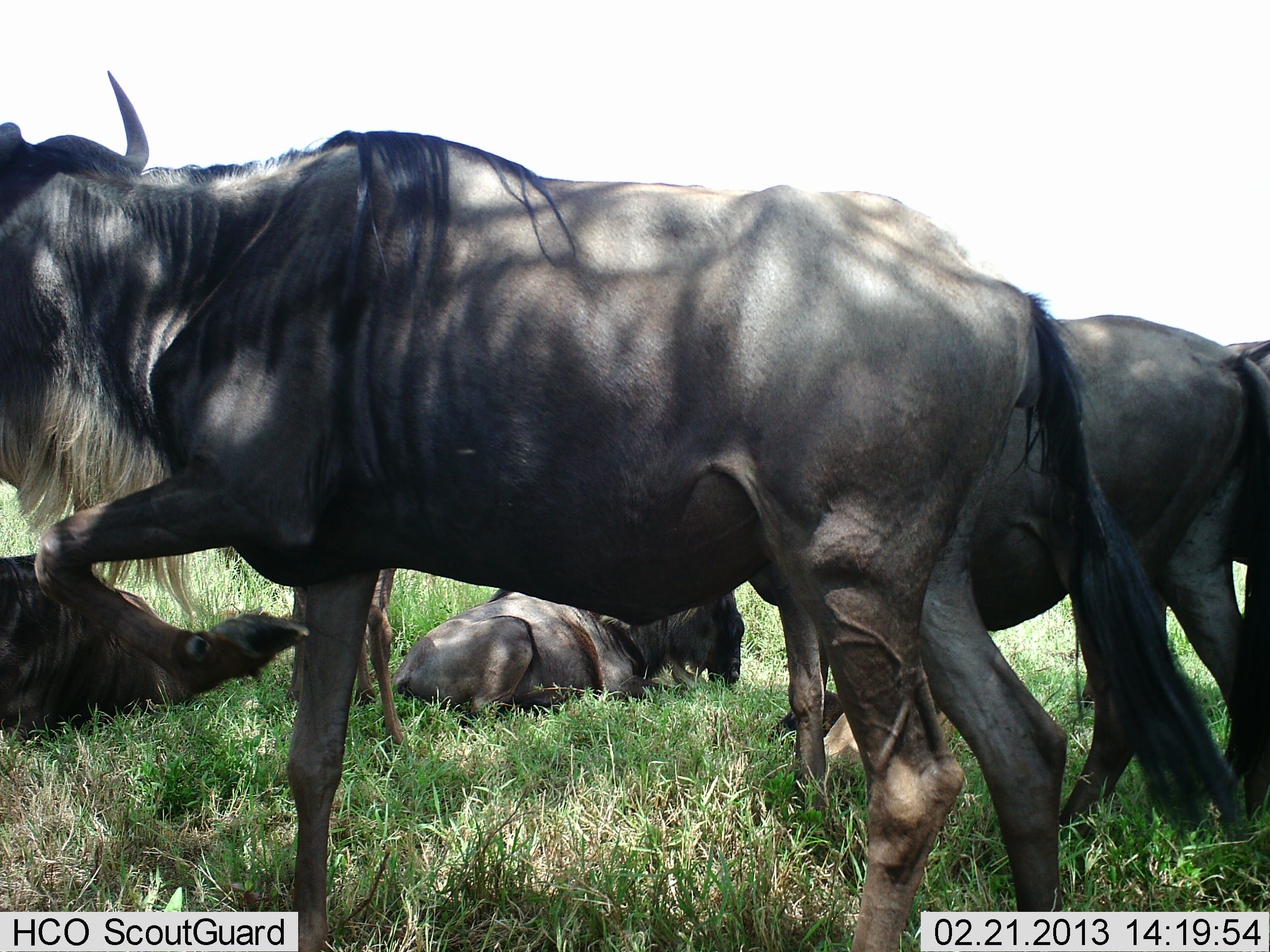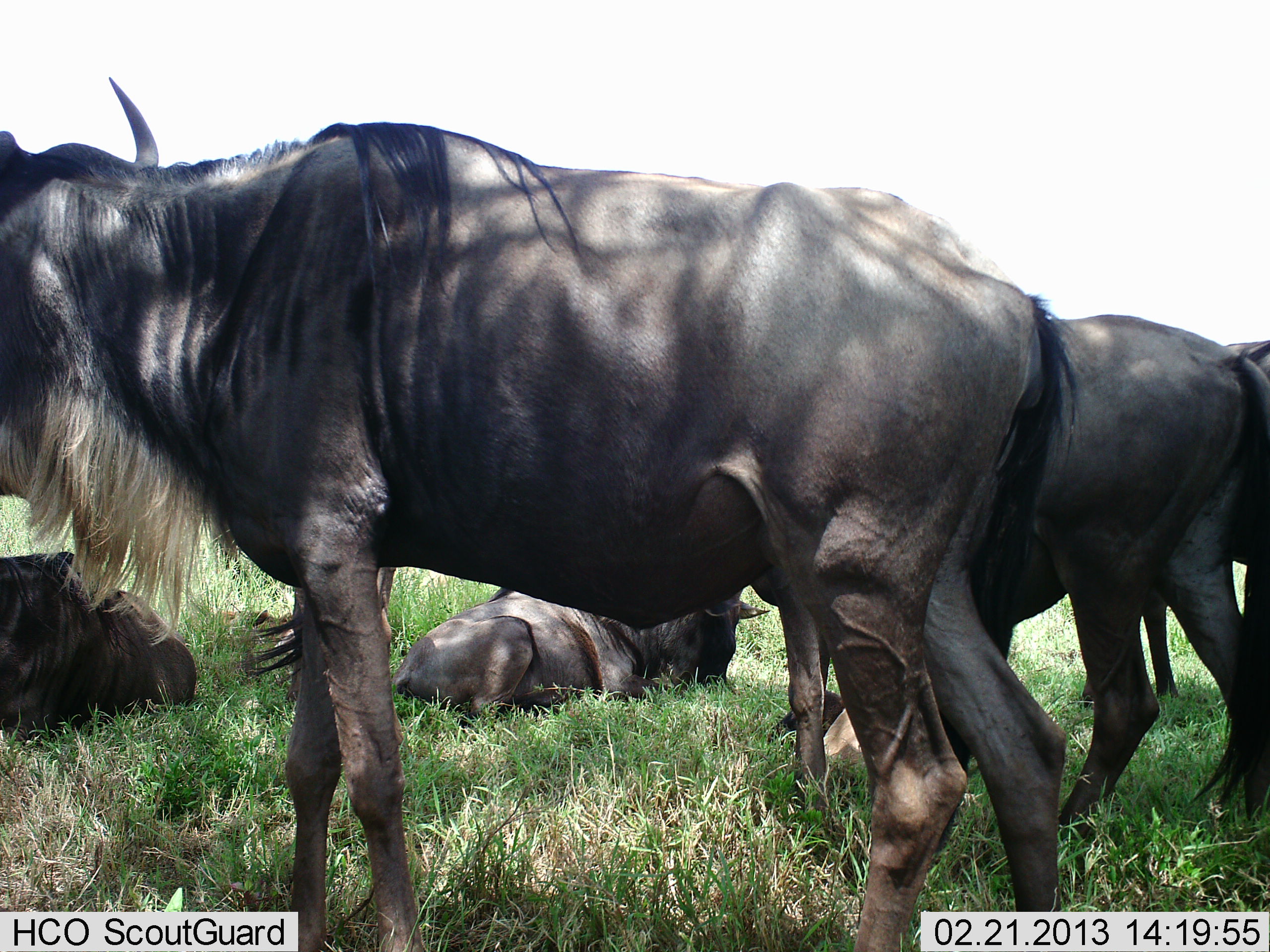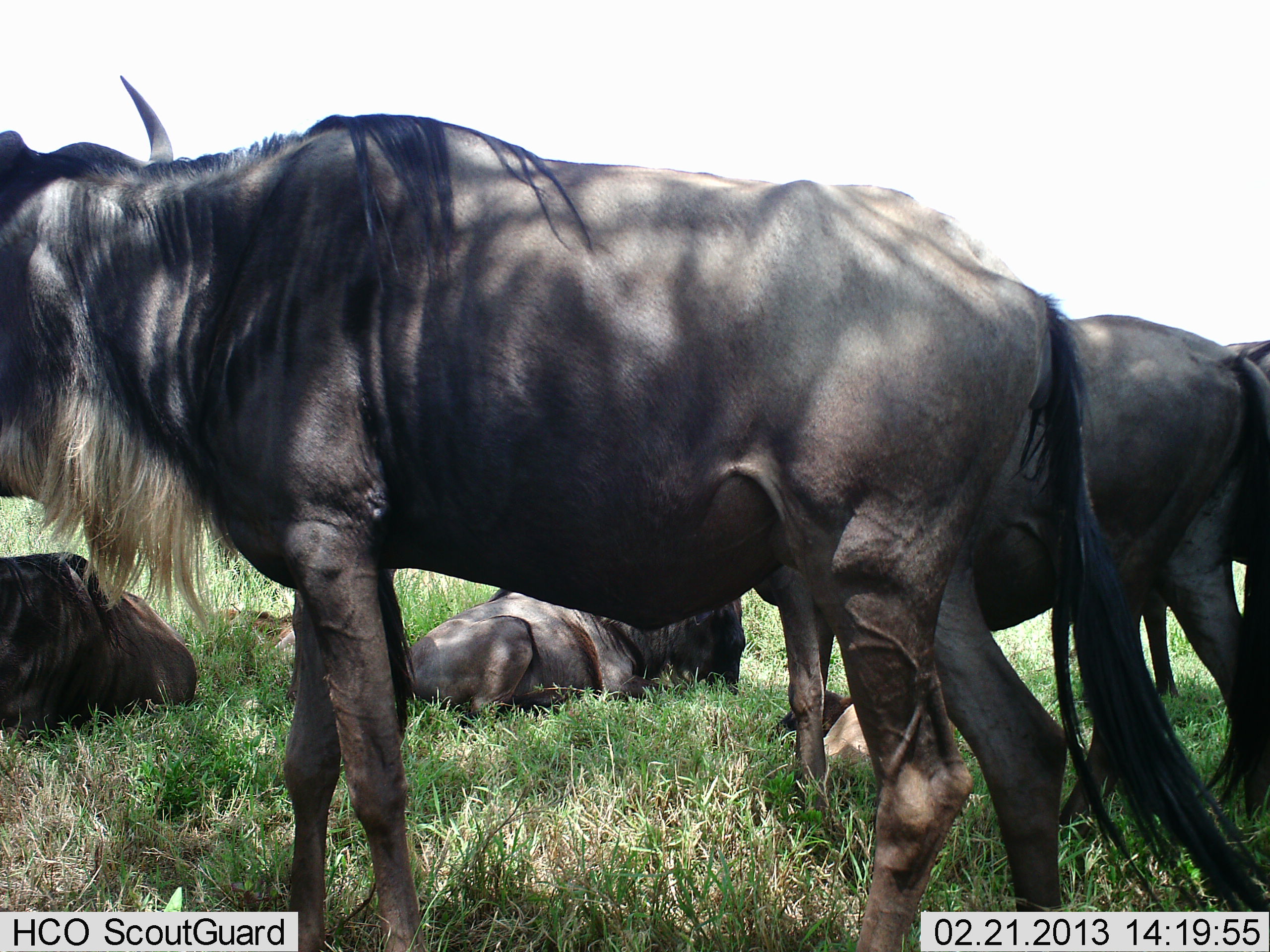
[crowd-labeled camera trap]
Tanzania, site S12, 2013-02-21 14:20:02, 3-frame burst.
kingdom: Animalia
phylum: Chordata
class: Mammalia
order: Artiodactyla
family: Bovidae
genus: Connochaetes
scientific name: Connochaetes taurinus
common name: blue wildebeest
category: wildebeest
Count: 5.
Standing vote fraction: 84%.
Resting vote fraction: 95%.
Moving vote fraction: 5%.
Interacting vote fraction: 0%.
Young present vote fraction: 11%.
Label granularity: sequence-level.